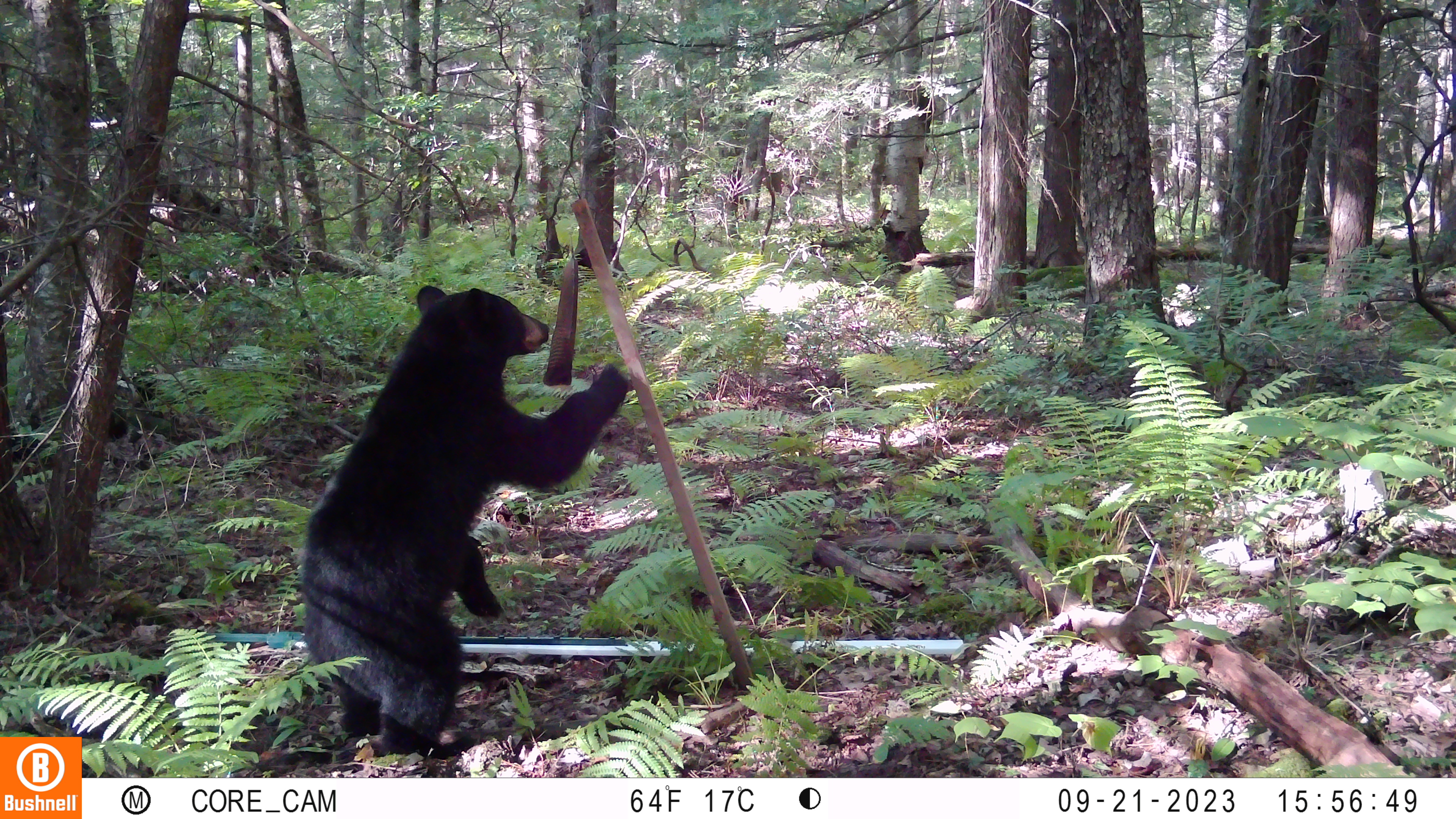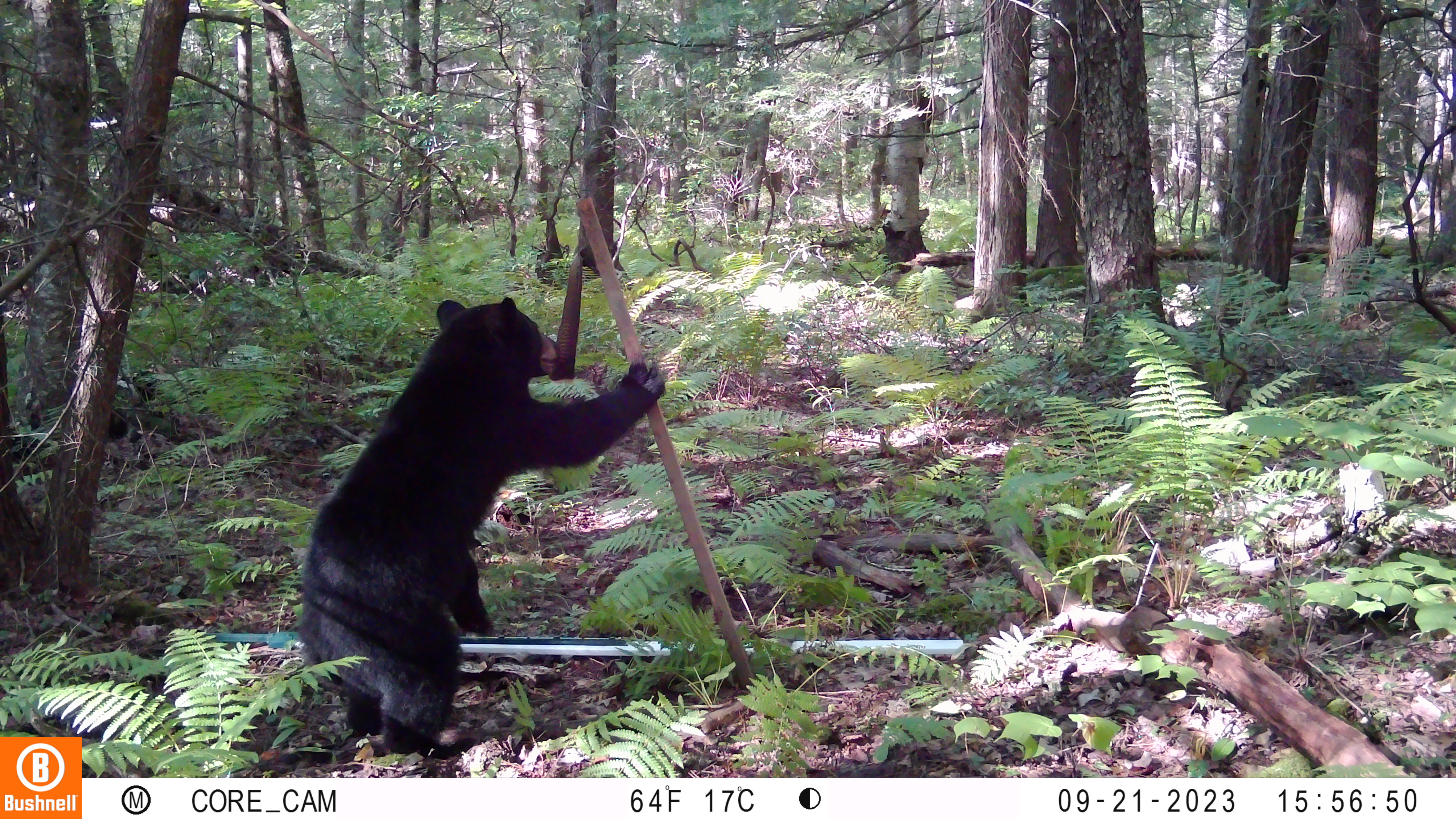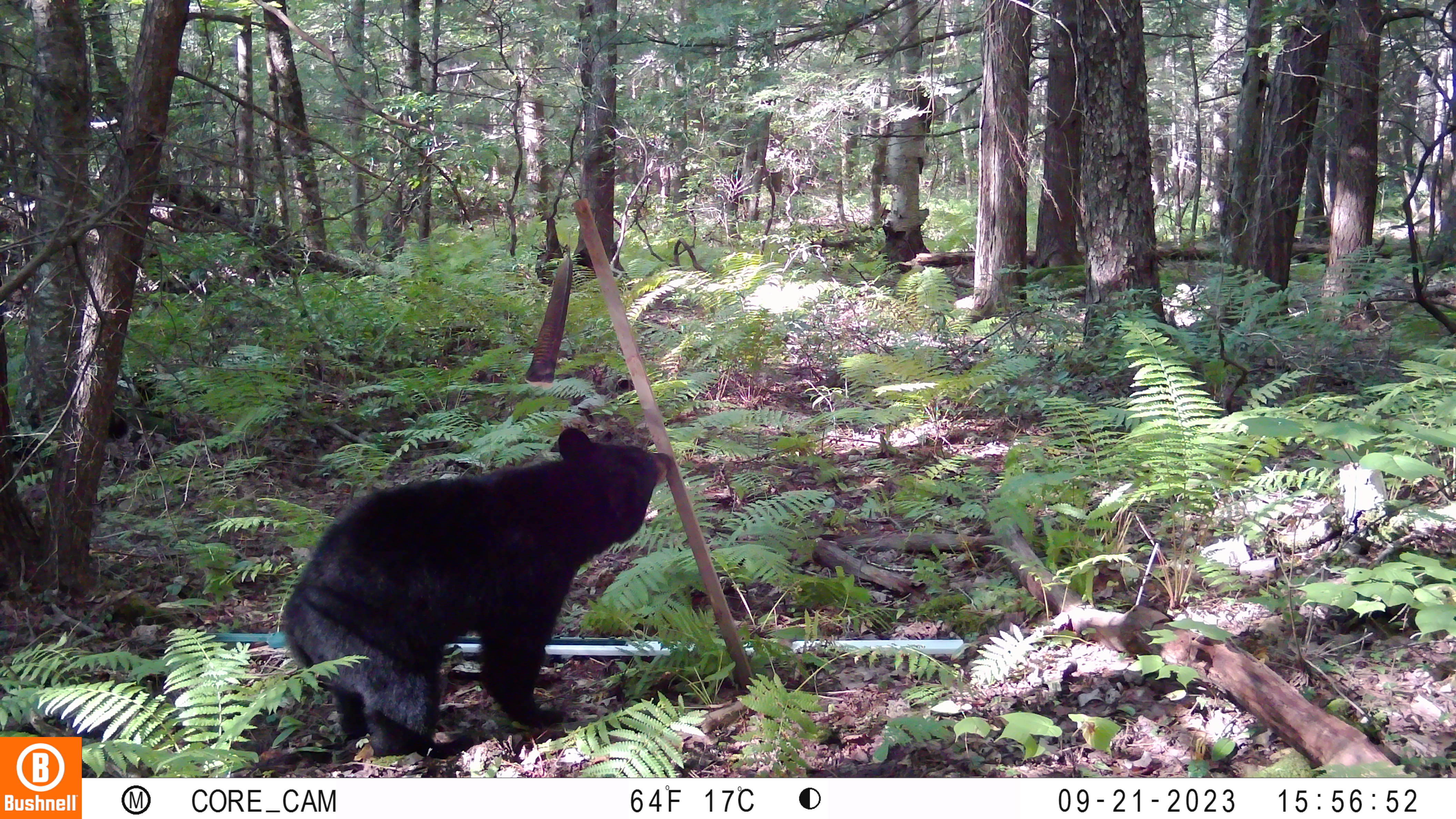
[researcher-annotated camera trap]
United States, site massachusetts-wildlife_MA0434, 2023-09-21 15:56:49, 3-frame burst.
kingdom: Animalia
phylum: Chordata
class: Mammalia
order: Carnivora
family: Ursidae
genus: Ursus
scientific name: Ursus americanus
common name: black bear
Black bear (Ursus americanus).